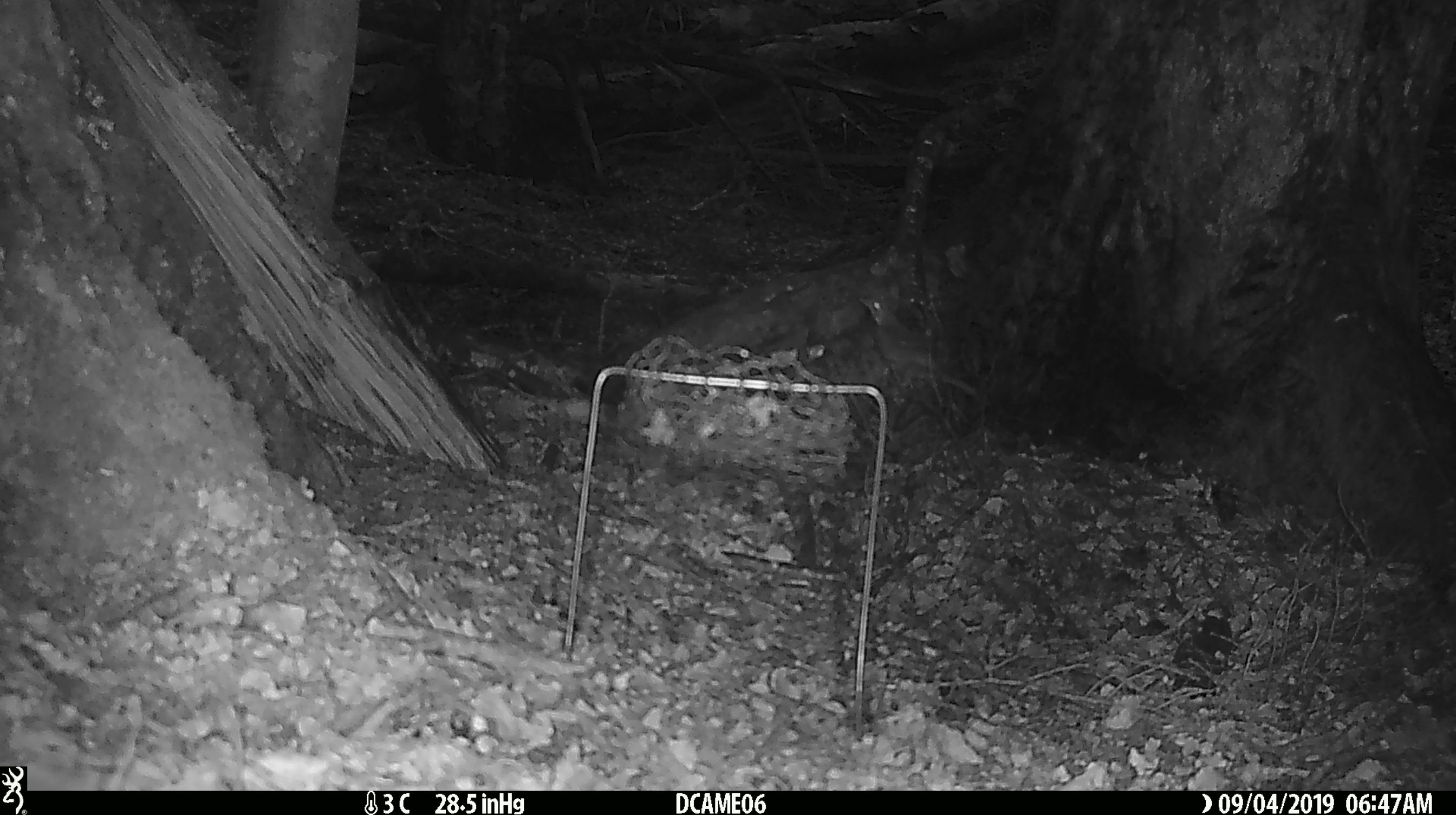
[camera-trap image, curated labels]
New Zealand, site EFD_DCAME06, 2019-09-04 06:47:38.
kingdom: Animalia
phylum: Chordata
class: Mammalia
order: Rodentia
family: Muridae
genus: Mus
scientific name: Mus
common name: mouse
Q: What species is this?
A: Mouse (Mus).